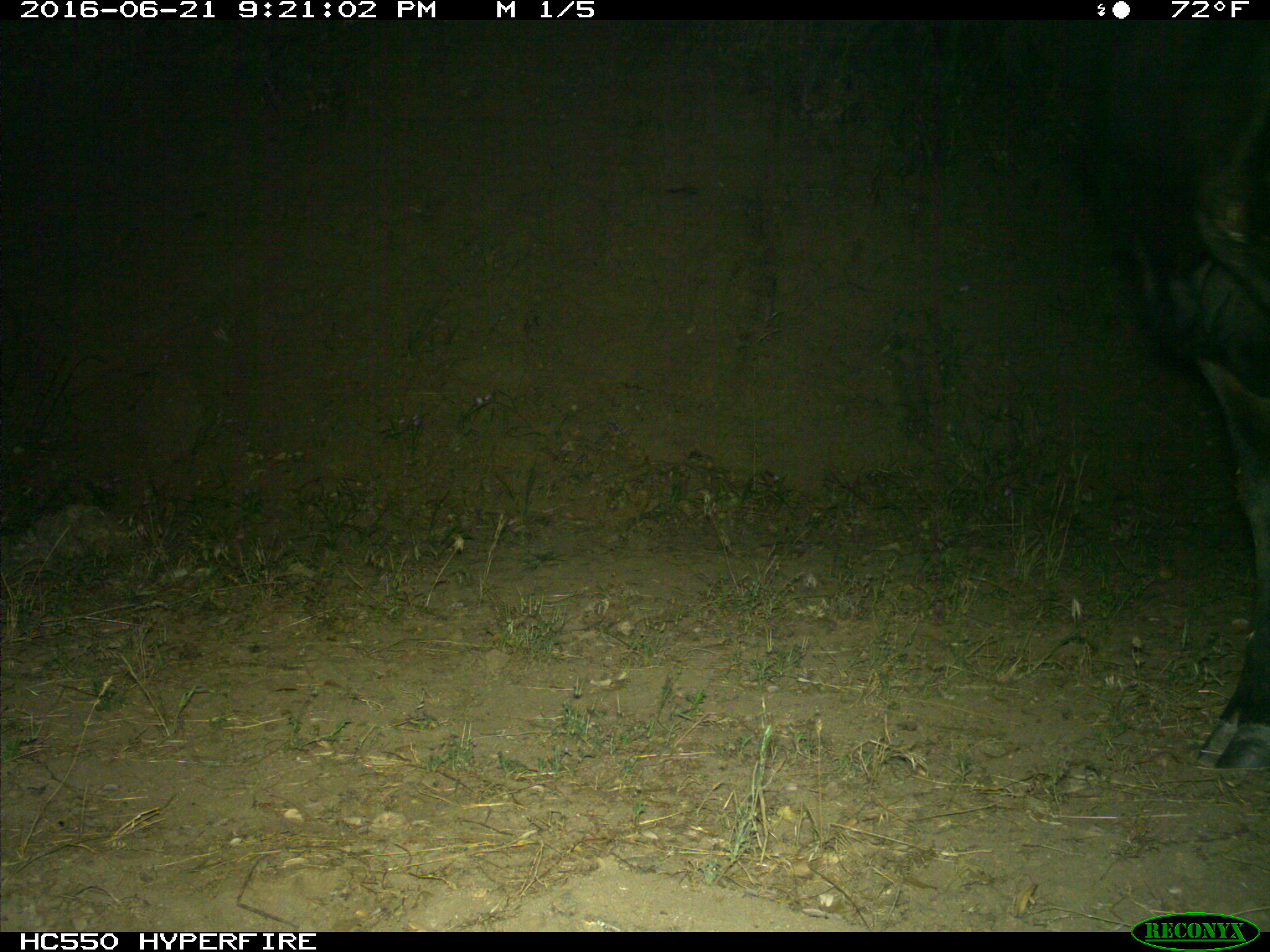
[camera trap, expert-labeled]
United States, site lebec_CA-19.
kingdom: Animalia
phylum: Chordata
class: Mammalia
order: Artiodactyla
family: Bovidae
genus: Bos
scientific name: Bos taurus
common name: domestic cow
Bos taurus (domestic cow).